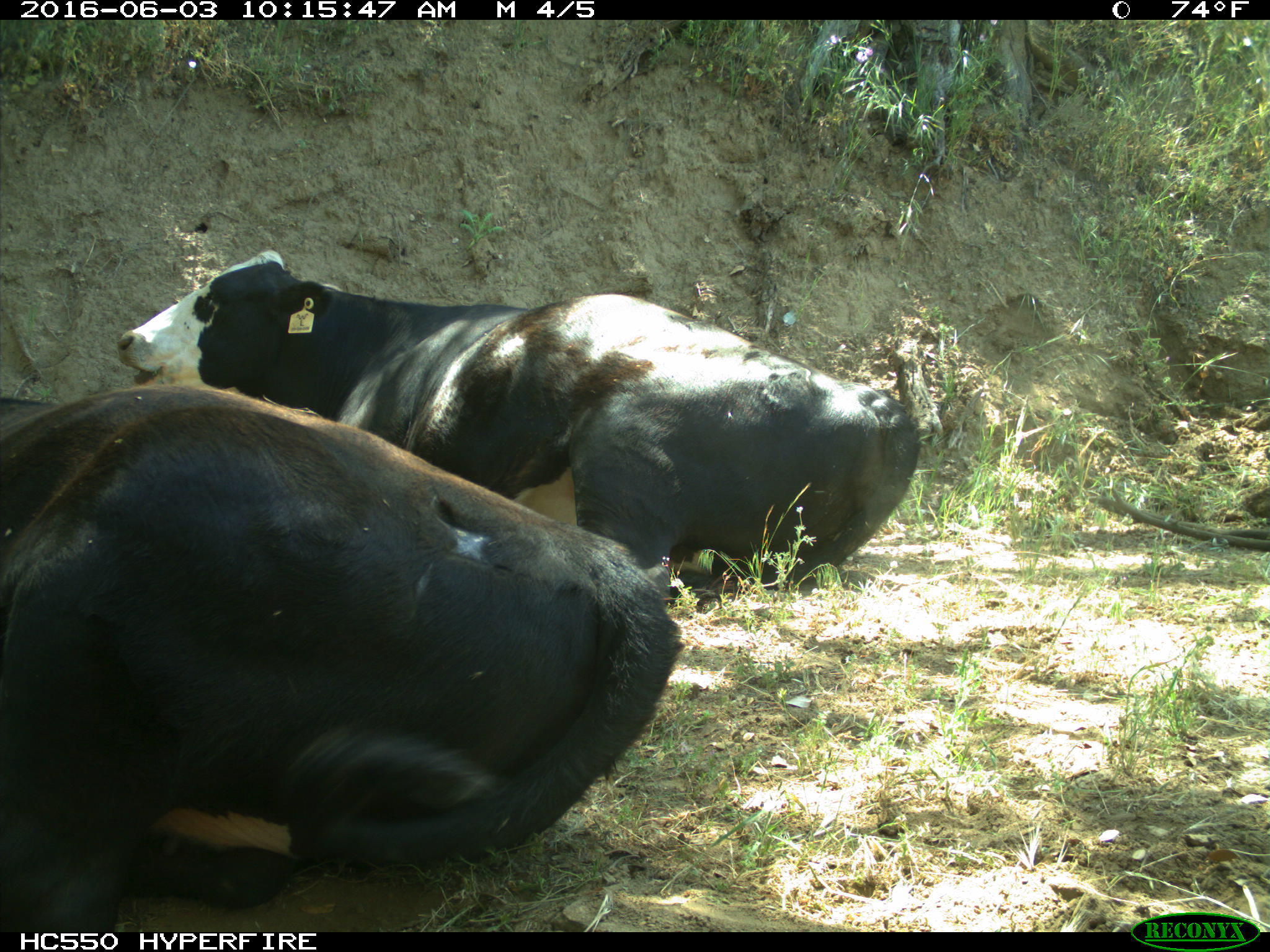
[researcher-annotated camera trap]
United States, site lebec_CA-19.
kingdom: Animalia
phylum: Chordata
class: Mammalia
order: Artiodactyla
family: Bovidae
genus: Bos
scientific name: Bos taurus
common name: domestic cow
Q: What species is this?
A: Bos taurus (domestic cow).